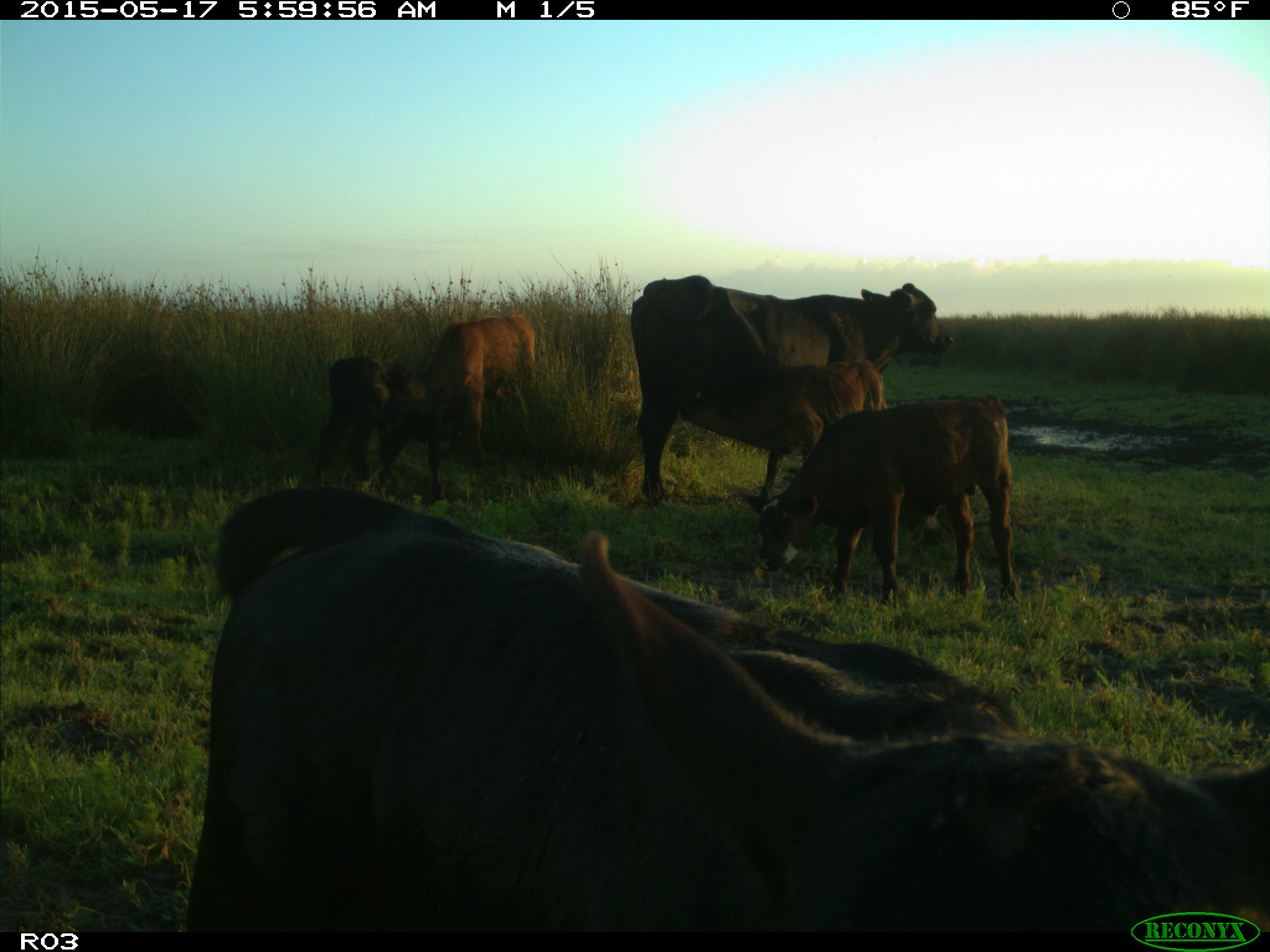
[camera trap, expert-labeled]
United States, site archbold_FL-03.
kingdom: Animalia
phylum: Chordata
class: Mammalia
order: Artiodactyla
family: Bovidae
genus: Bos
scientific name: Bos taurus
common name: domestic cow